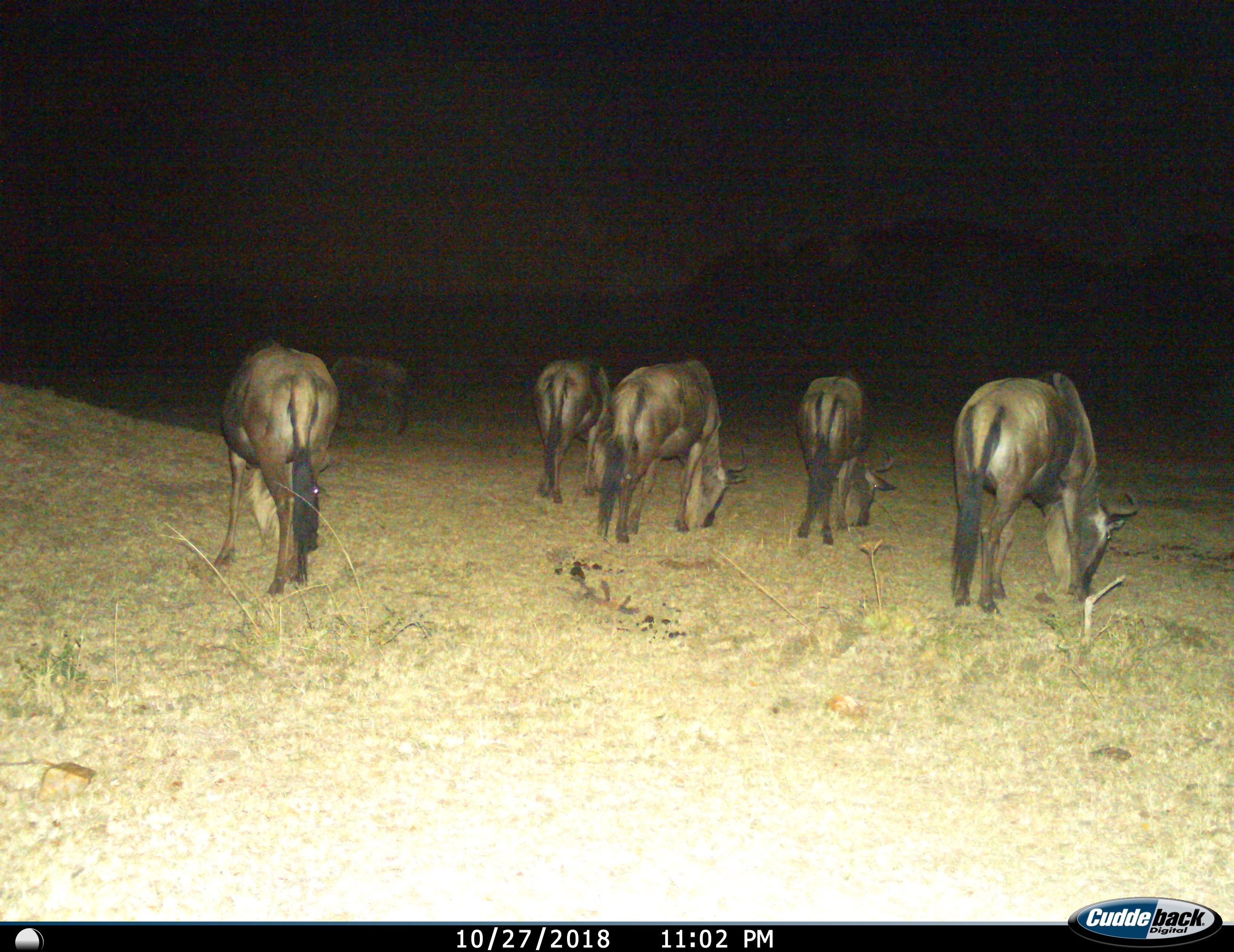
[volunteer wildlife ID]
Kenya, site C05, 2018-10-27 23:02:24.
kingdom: Animalia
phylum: Chordata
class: Mammalia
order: Artiodactyla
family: Bovidae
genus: Connochaetes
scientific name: Connochaetes taurinus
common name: common wildebeest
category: wildebeest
Wildebeest (common wildebeest) (Connochaetes taurinus), count 6. Behavior (volunteer vote fractions): standing 20%, resting 0%, moving 0%, interacting 0%. Young present (vote fraction): 0%. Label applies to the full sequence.